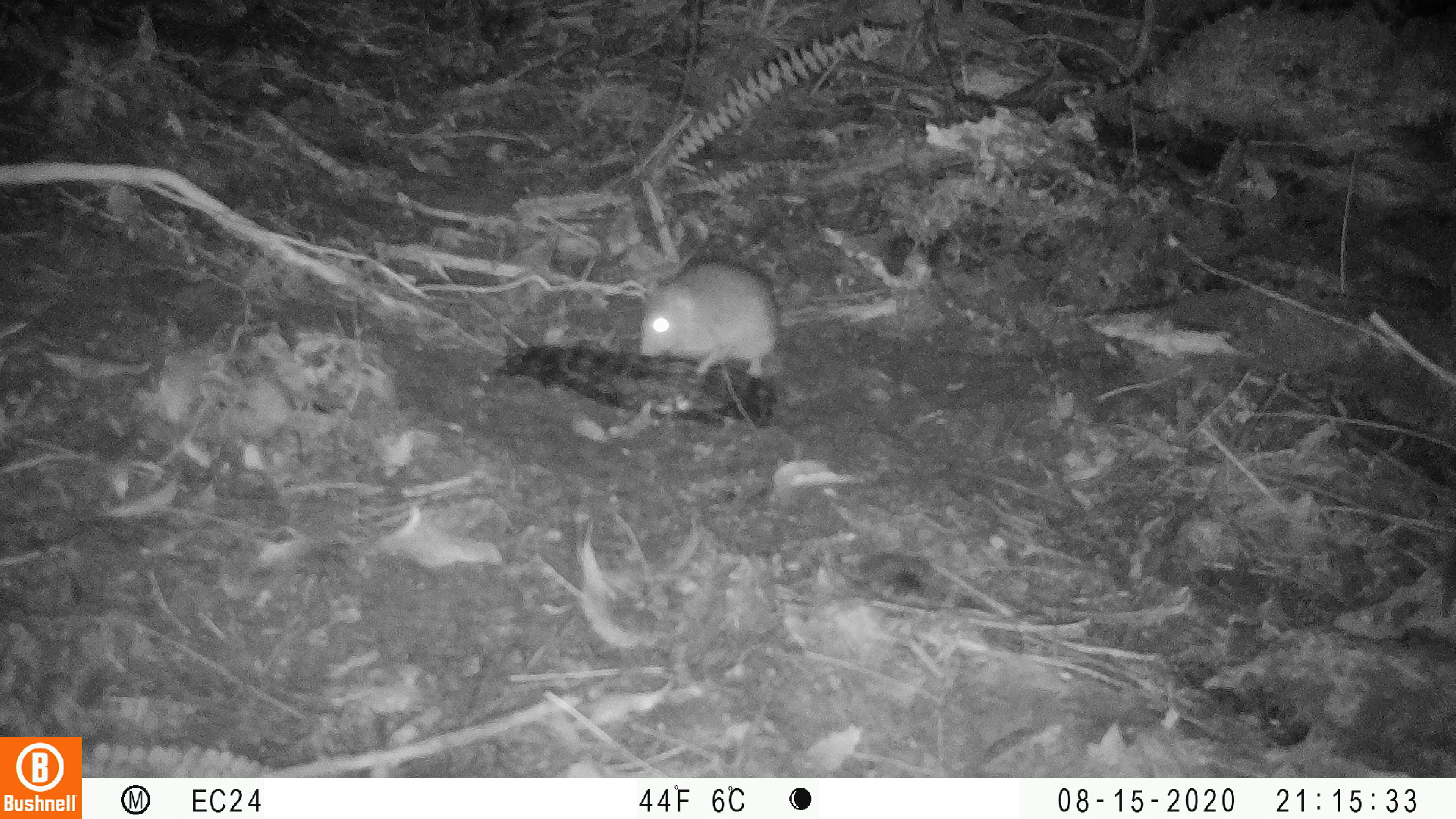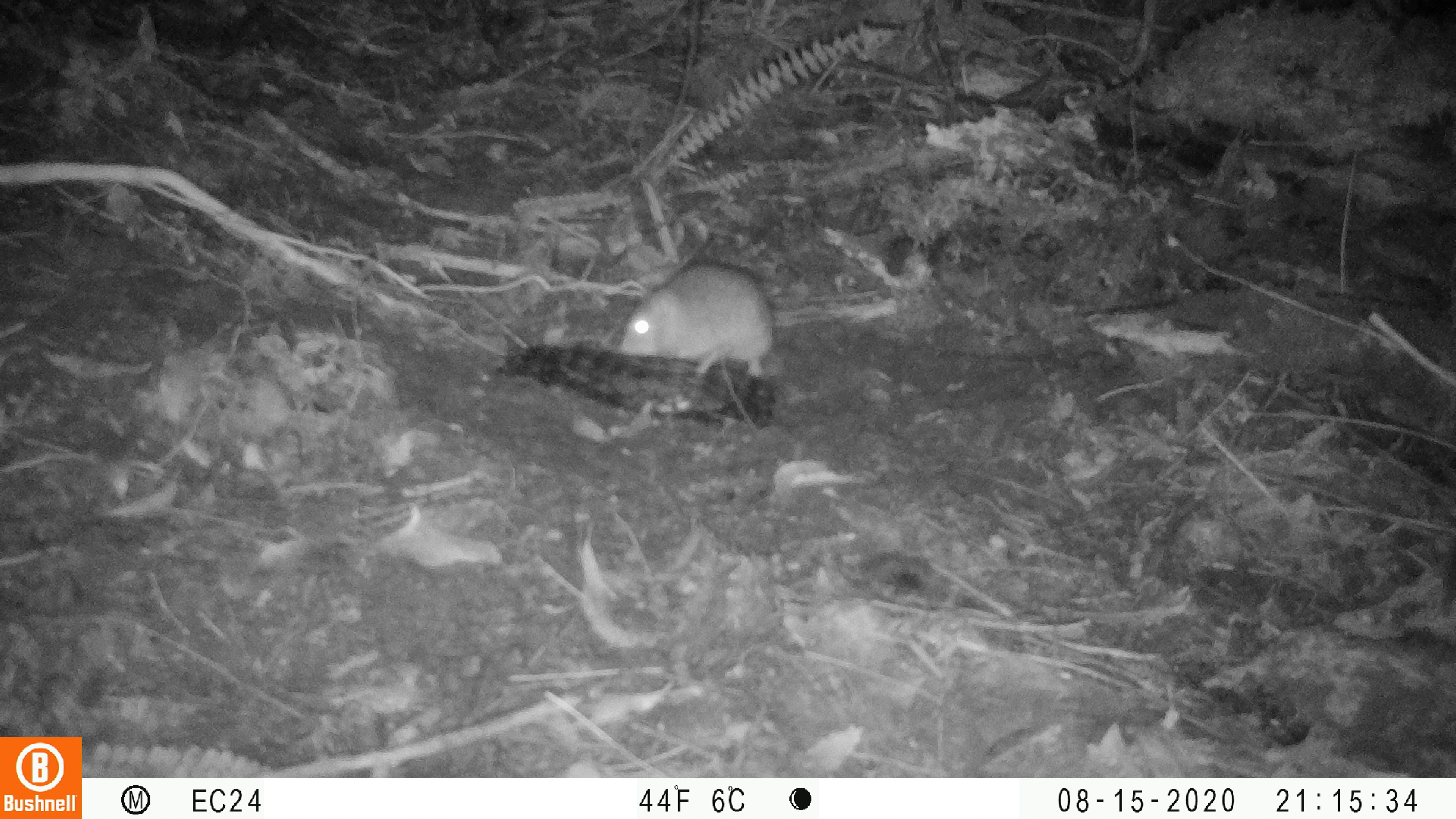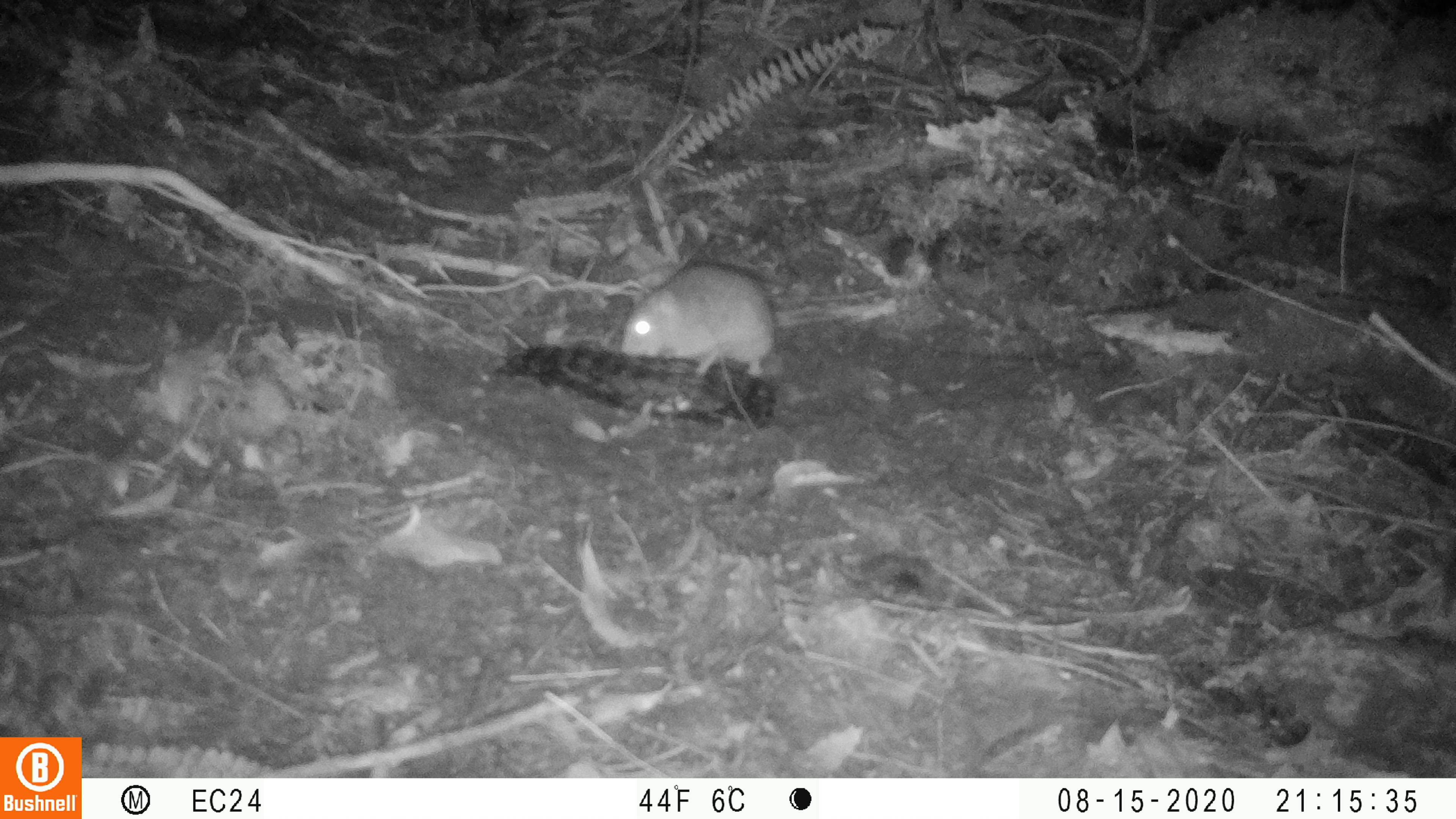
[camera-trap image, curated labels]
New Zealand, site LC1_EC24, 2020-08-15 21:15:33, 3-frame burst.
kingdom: Animalia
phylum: Chordata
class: Mammalia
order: Rodentia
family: Muridae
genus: Rattus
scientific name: Rattus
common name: rat